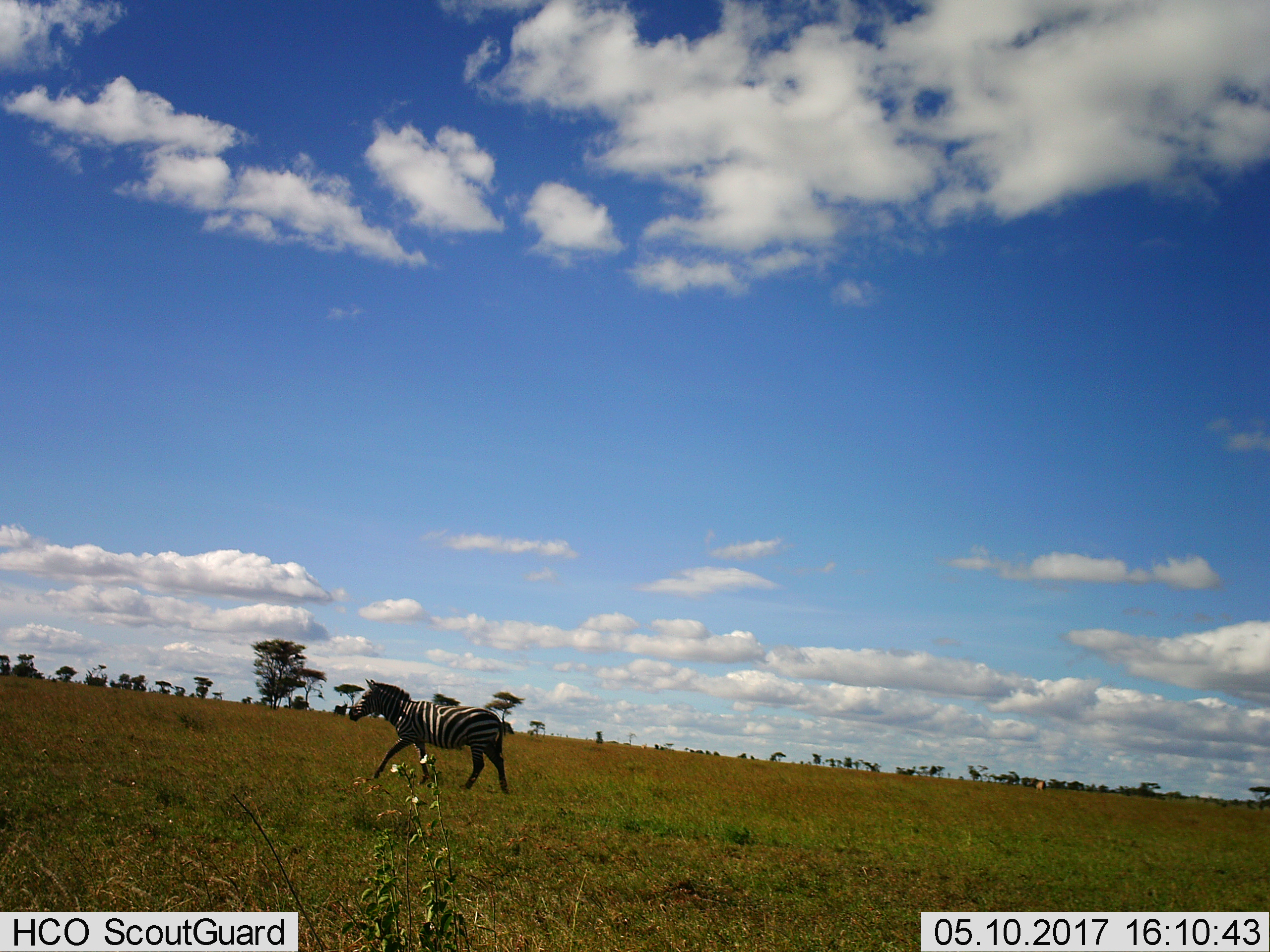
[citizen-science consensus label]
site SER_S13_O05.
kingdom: Animalia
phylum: Chordata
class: Mammalia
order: Perissodactyla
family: Equidae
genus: Equus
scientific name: Equus quagga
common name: plains zebra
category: zebraplains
Zebraplains (plains zebra) (Equus quagga), count 1. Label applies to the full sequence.